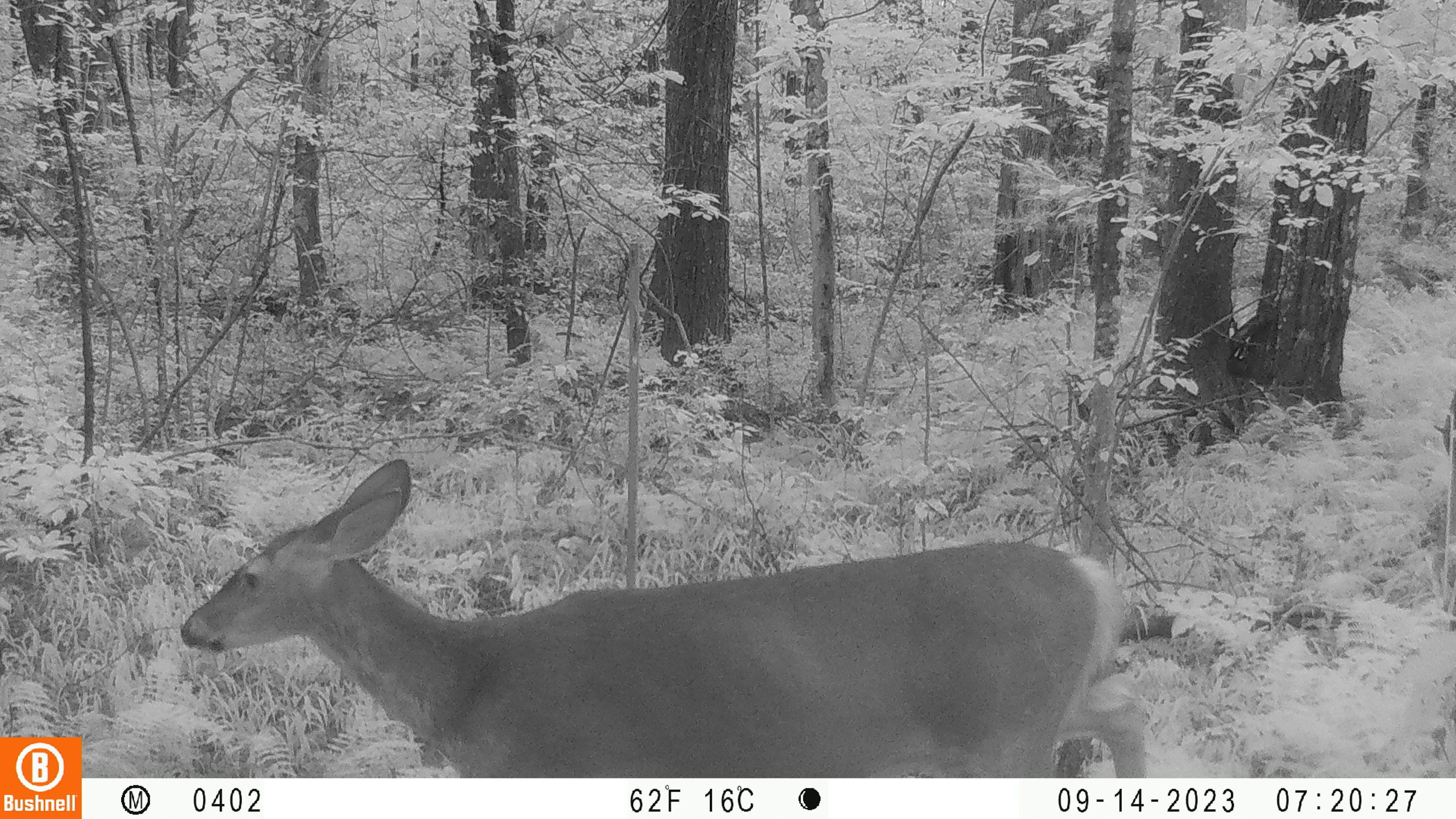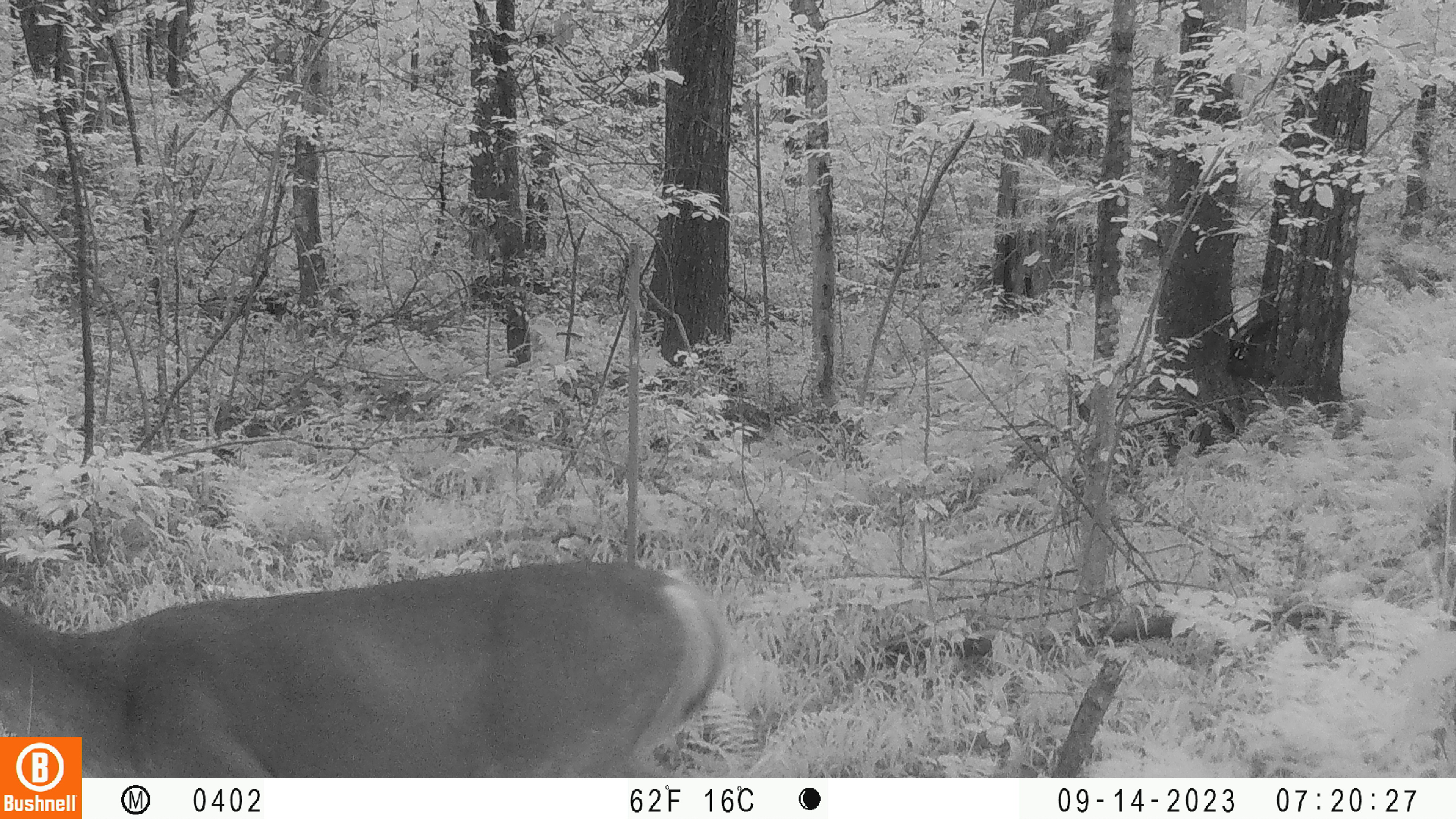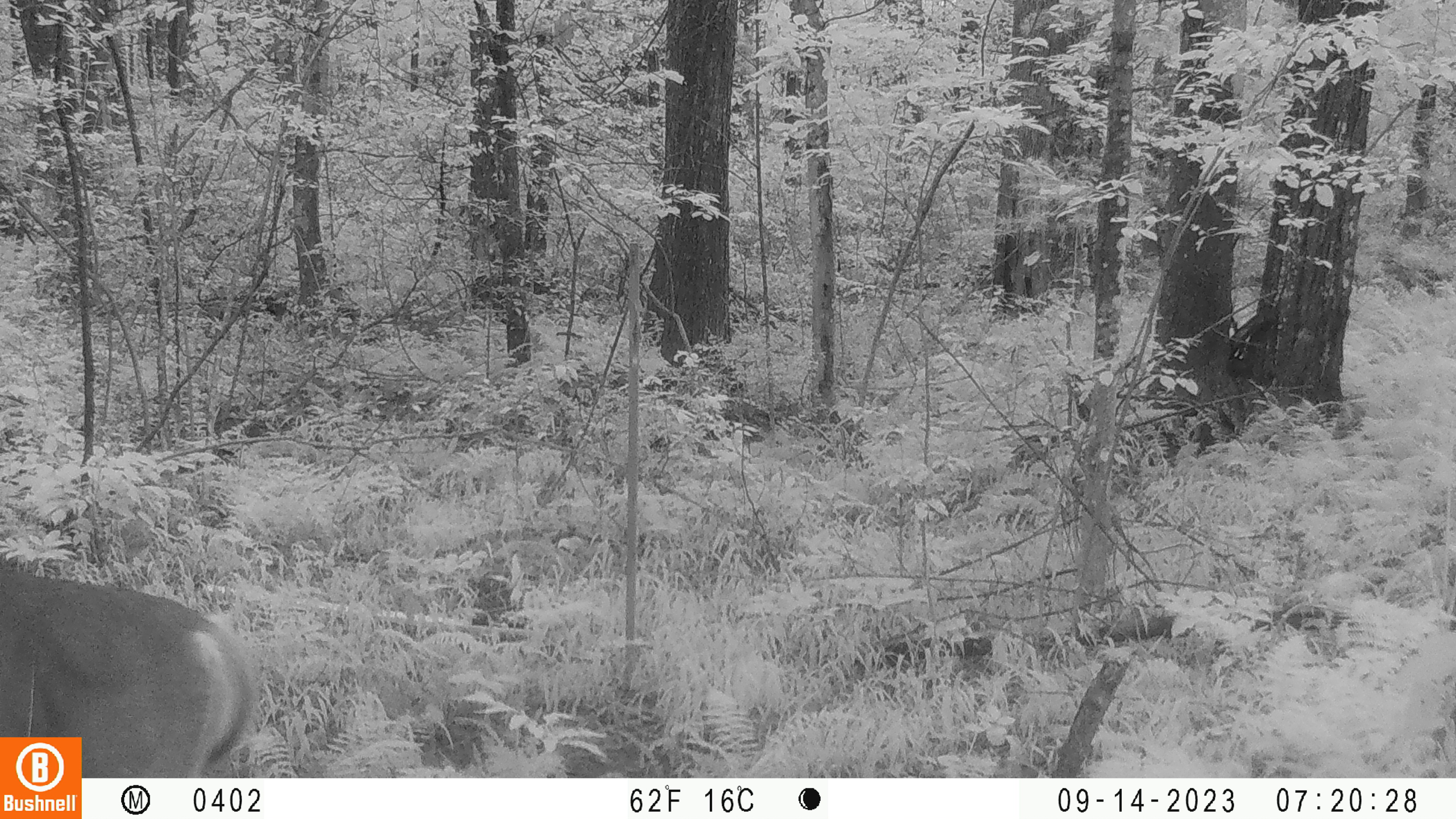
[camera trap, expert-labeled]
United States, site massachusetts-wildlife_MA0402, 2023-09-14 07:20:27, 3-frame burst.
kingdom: Animalia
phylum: Chordata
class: Mammalia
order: Artiodactyla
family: Cervidae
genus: Odocoileus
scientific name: Odocoileus virginianus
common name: white-tailed deer